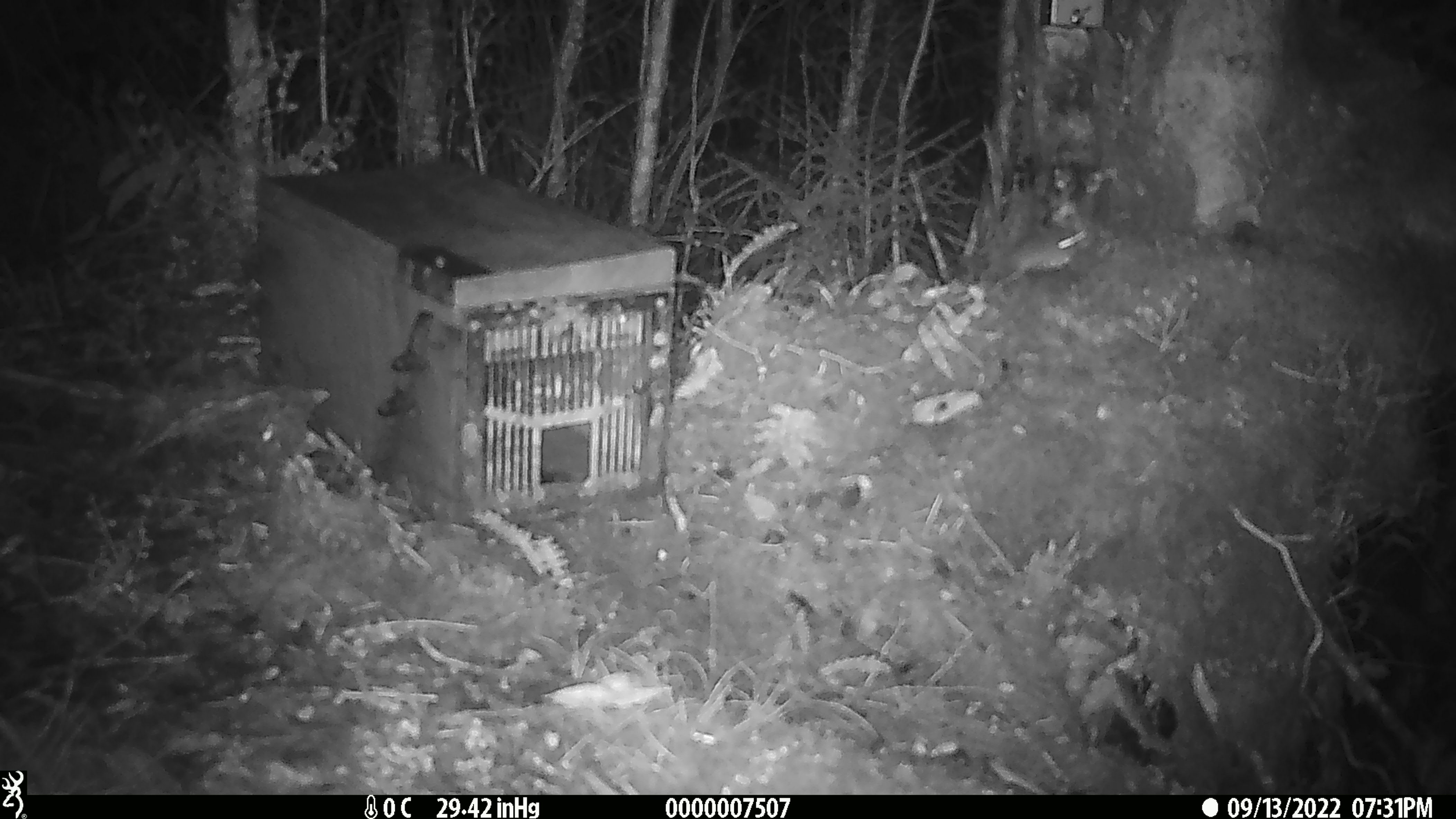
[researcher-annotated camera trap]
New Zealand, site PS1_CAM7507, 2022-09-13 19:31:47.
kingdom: Animalia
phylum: Chordata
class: Mammalia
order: Rodentia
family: Muridae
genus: Mus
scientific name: Mus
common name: mouse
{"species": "mouse (Mus)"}